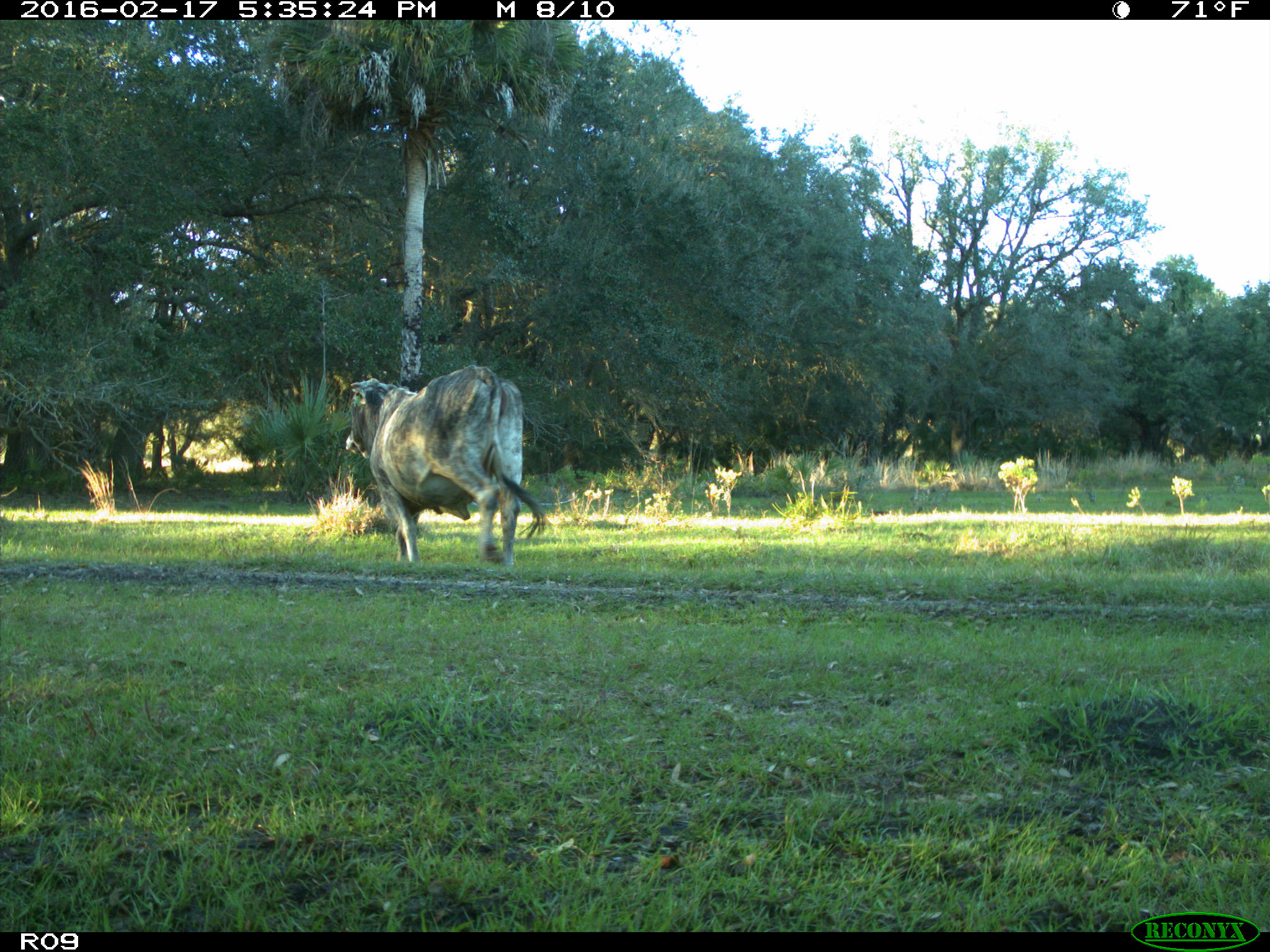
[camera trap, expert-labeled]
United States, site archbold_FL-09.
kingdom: Animalia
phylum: Chordata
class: Mammalia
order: Artiodactyla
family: Bovidae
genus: Bos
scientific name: Bos taurus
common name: domestic cow